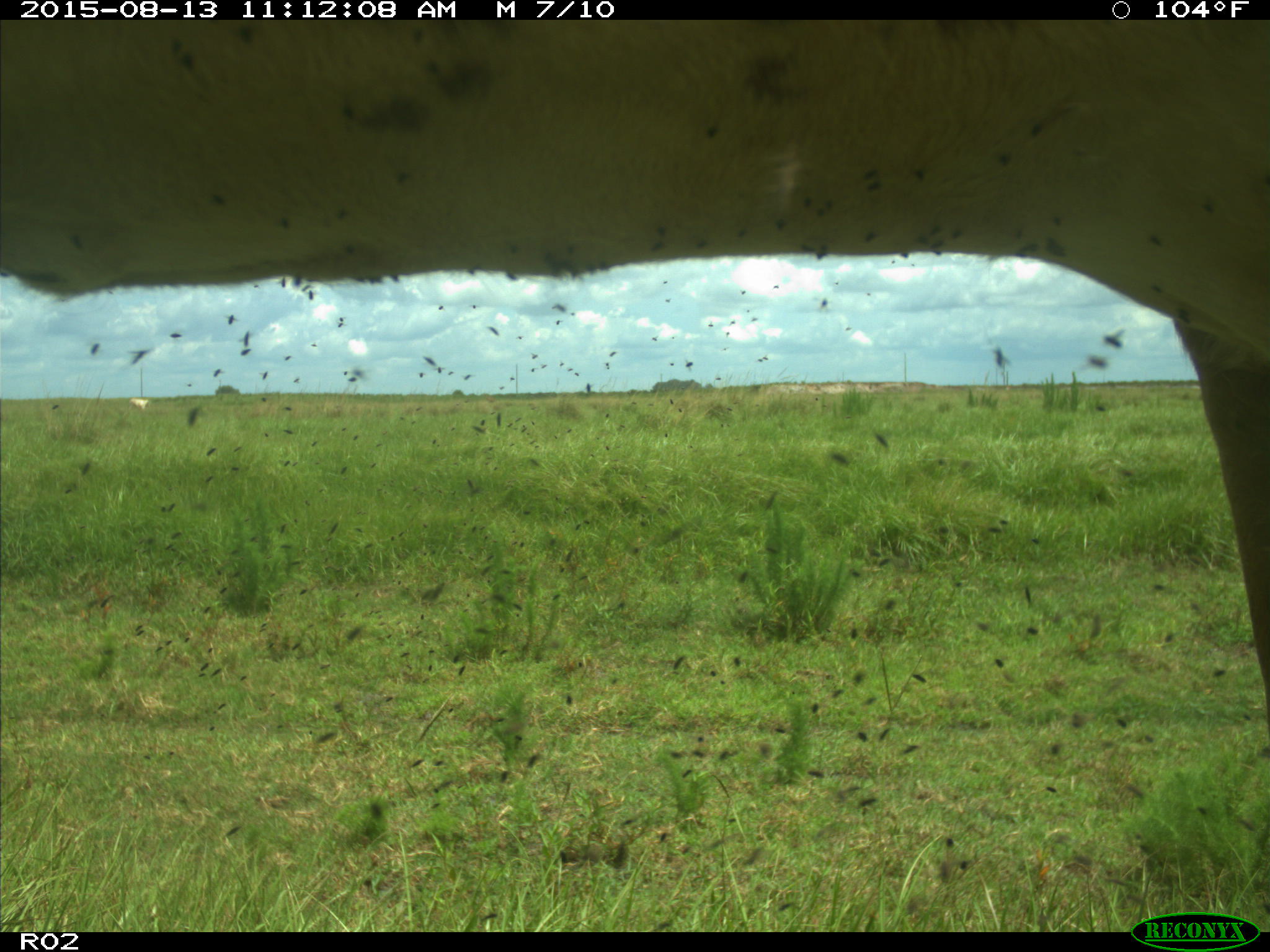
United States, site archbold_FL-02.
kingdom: Animalia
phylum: Chordata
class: Mammalia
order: Artiodactyla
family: Bovidae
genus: Bos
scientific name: Bos taurus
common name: domestic cow